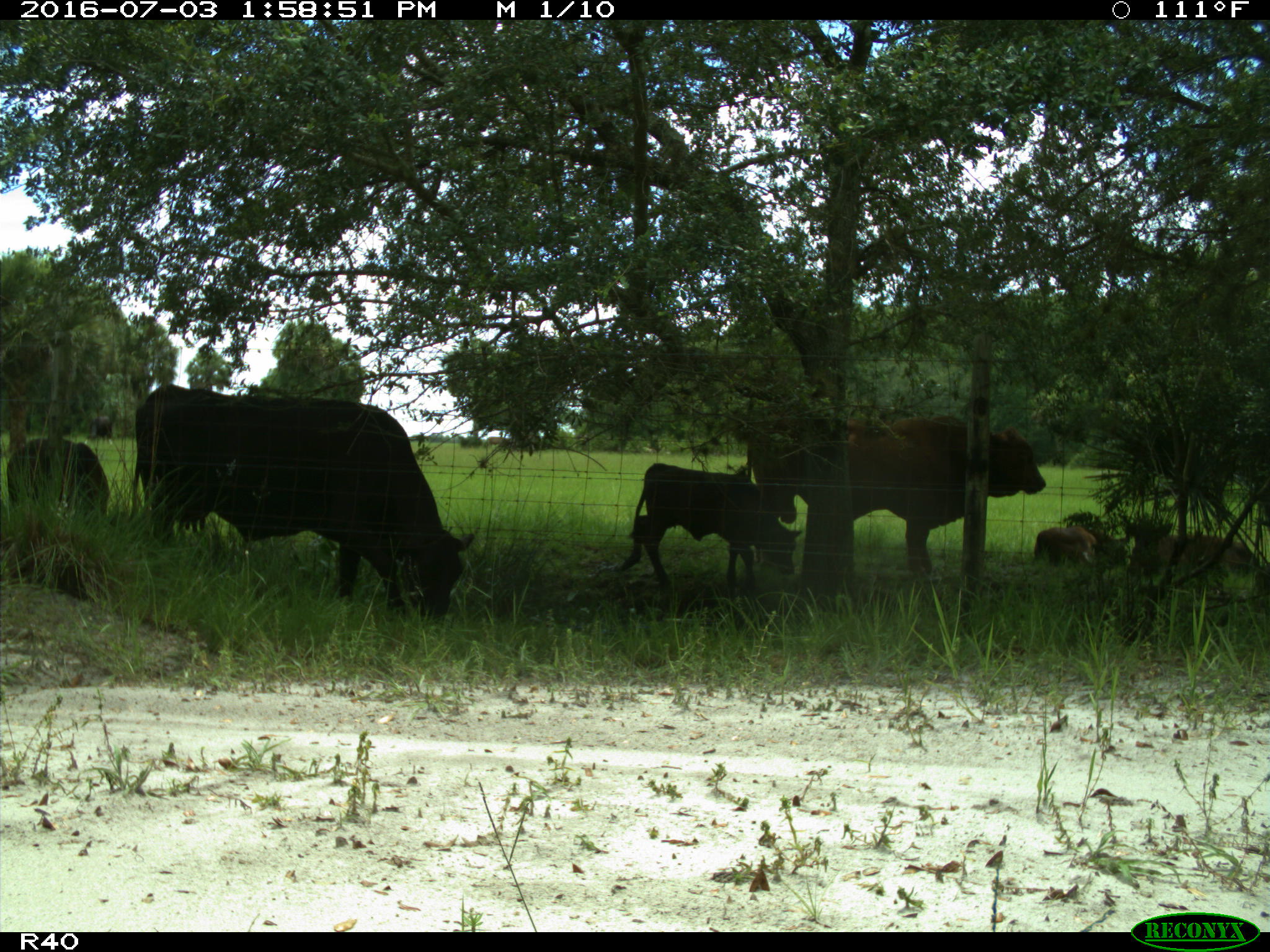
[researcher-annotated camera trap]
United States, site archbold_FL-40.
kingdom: Animalia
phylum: Chordata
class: Mammalia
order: Artiodactyla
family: Bovidae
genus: Bos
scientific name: Bos taurus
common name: domestic cow